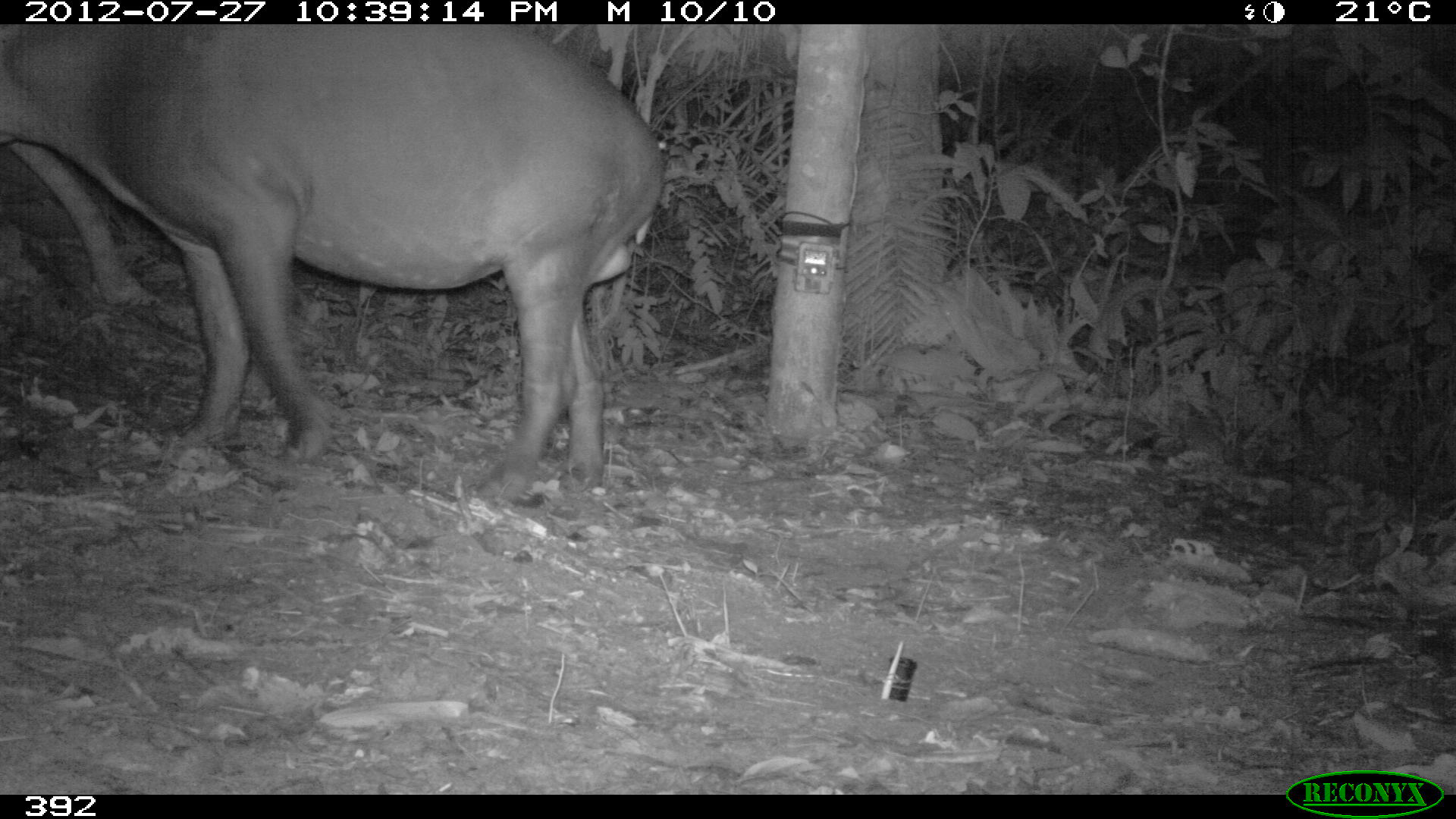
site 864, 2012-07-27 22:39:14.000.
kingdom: Animalia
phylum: Chordata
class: Mammalia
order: Perissodactyla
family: Tapiridae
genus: Tapirus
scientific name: Tapirus terrestris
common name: south american tapir